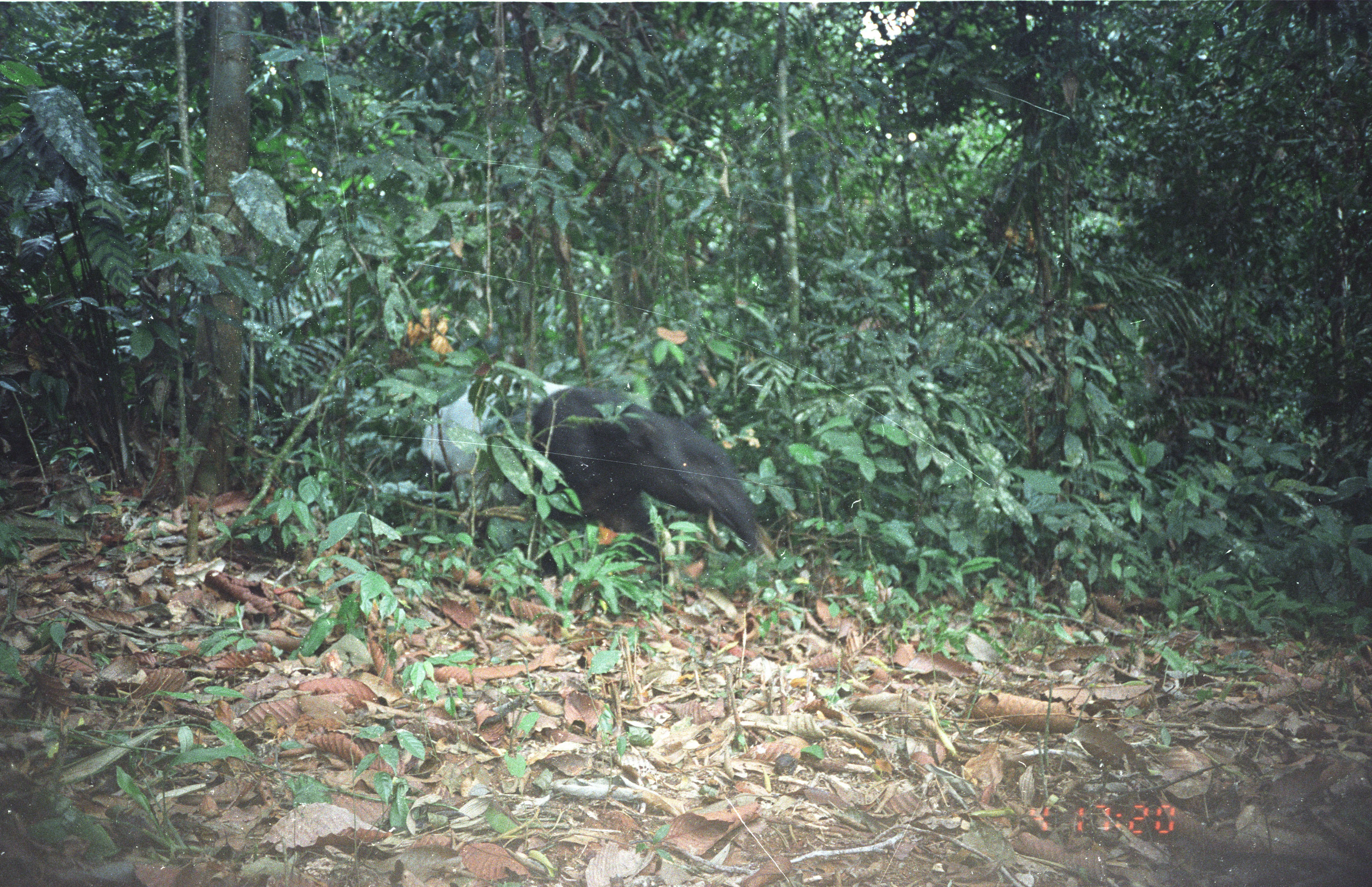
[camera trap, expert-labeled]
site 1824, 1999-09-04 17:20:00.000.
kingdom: Animalia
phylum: Chordata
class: Mammalia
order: Perissodactyla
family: Tapiridae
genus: Tapirus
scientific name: Tapirus indicus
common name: malayan tapir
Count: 1.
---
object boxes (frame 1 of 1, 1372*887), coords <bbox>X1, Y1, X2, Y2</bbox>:
tapirus indicus: <bbox>414, 370, 759, 586</bbox>